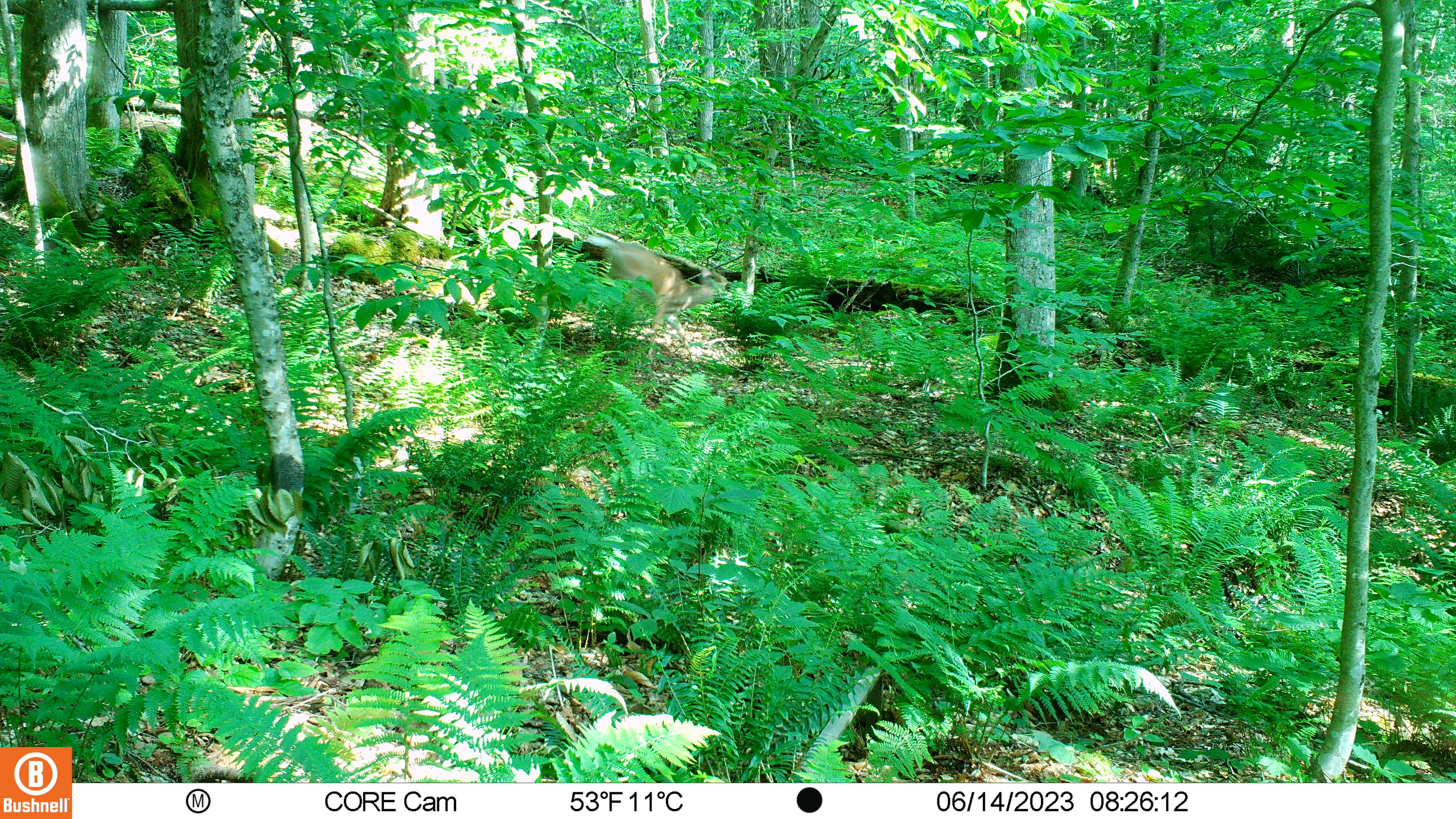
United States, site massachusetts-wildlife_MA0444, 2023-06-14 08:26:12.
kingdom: Animalia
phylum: Chordata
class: Mammalia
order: Artiodactyla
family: Cervidae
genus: Odocoileus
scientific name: Odocoileus virginianus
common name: white-tailed deer